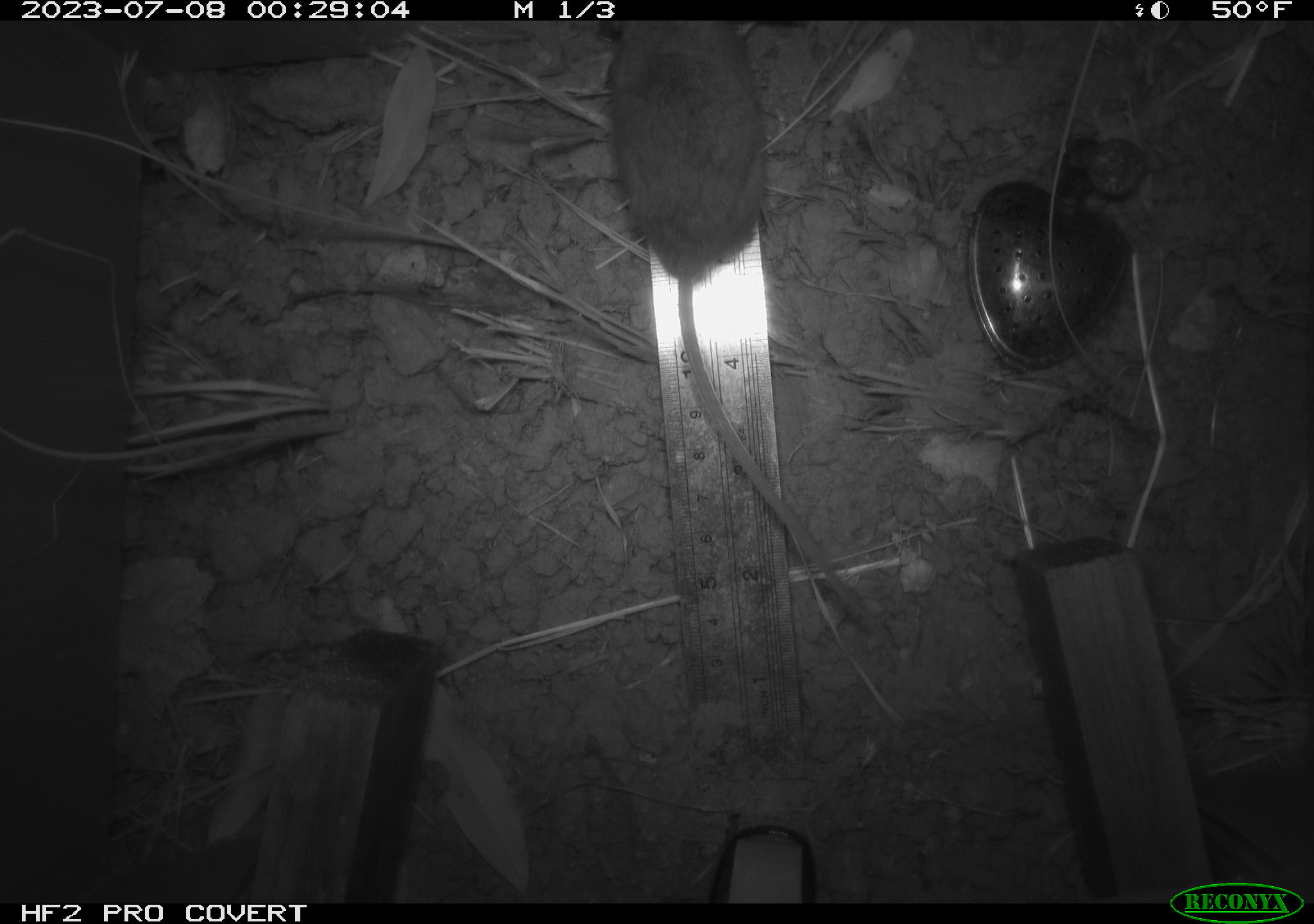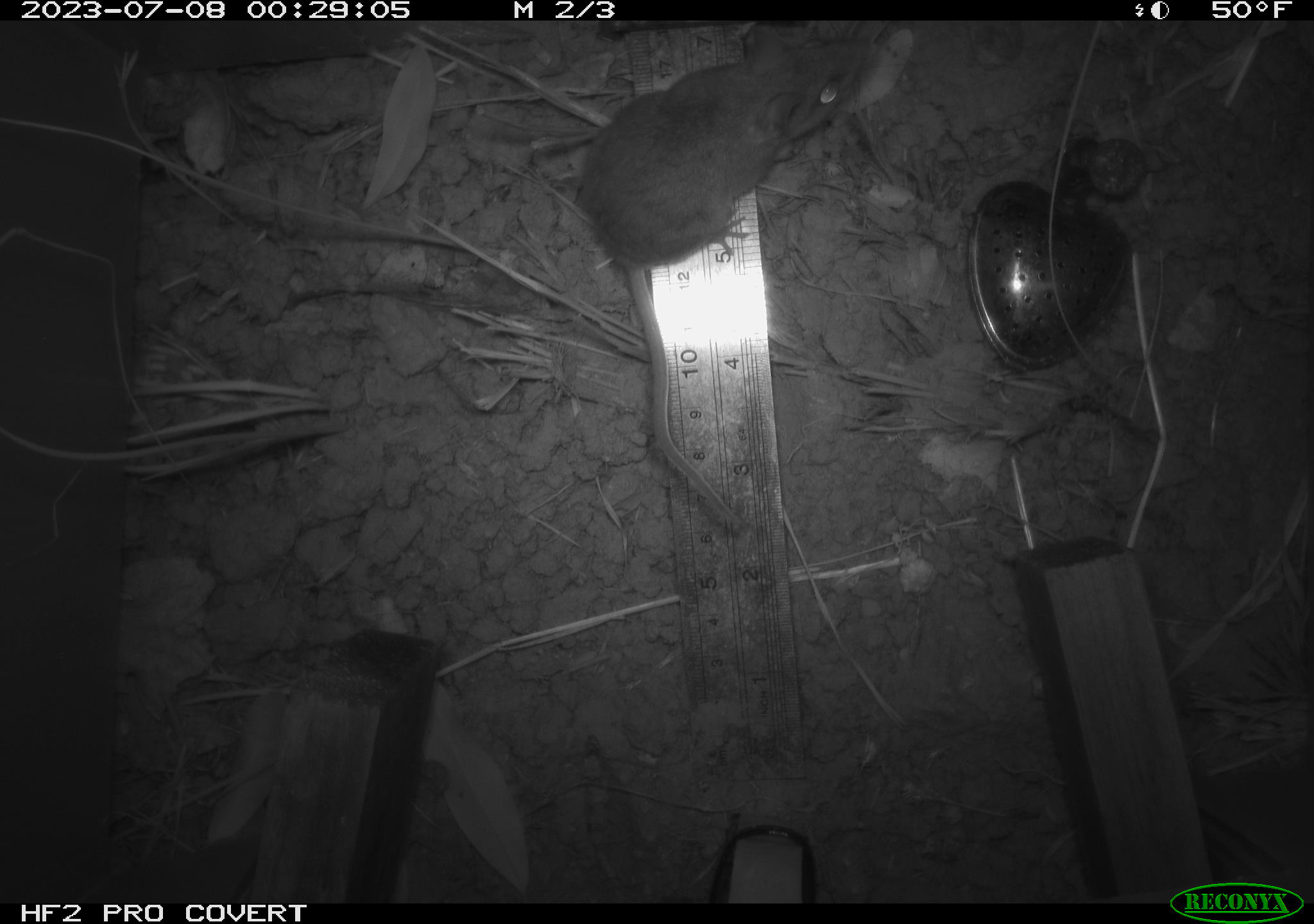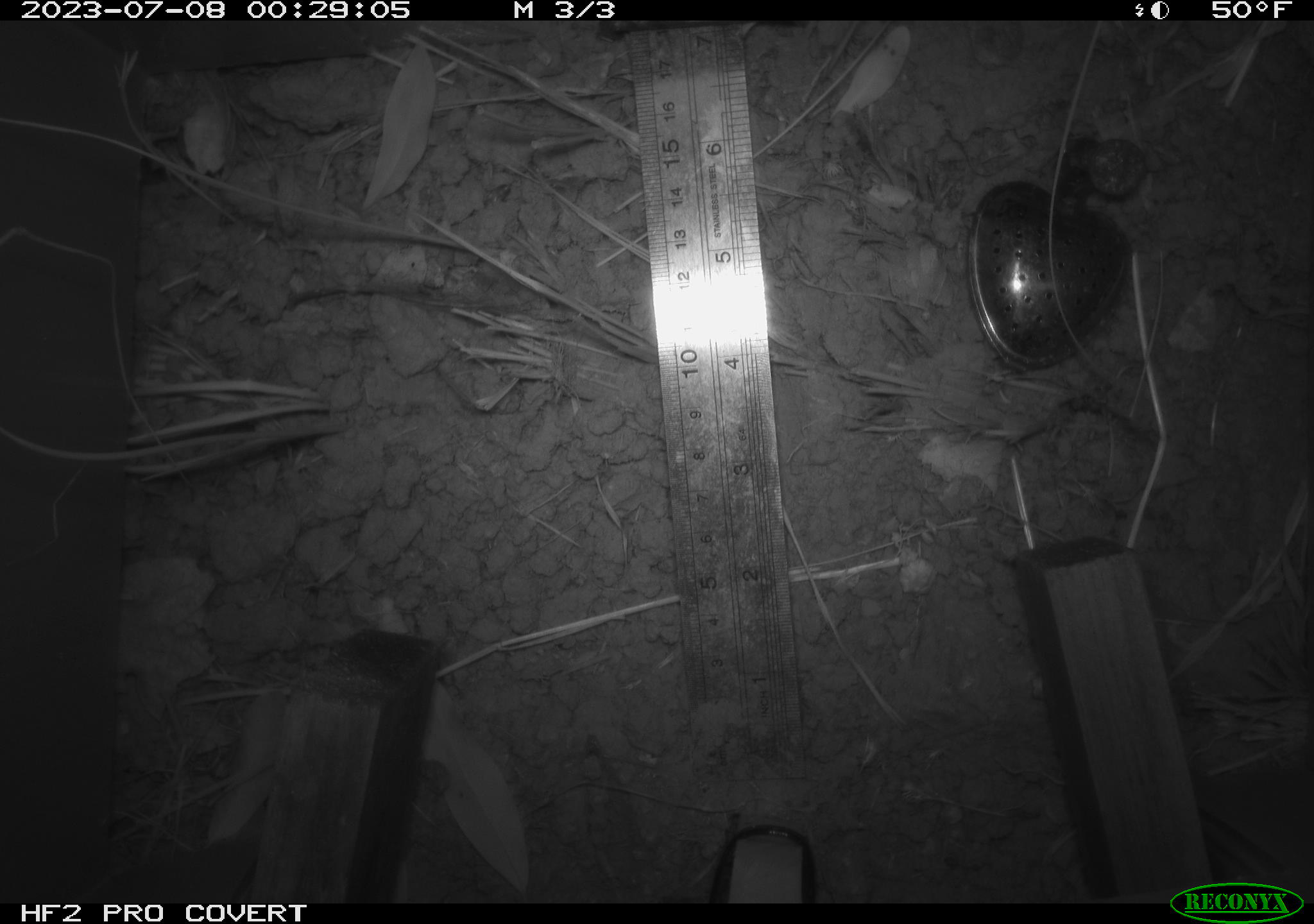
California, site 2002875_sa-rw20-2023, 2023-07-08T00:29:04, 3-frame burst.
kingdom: Animalia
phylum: Chordata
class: Mammalia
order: Rodentia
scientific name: Rodentia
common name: mouse species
Mouse species (Rodentia).